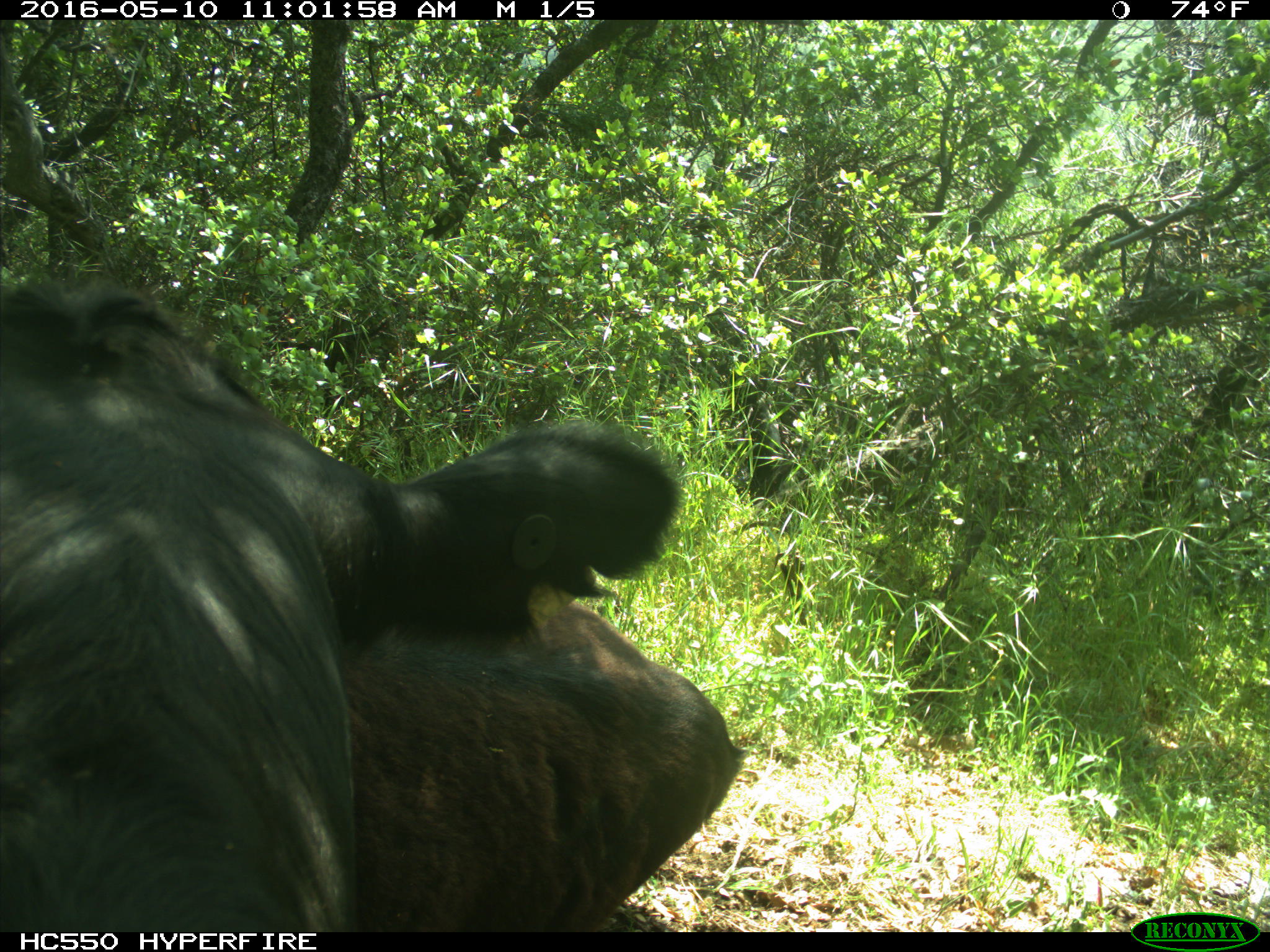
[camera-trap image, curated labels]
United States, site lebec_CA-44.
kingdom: Animalia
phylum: Chordata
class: Mammalia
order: Artiodactyla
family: Bovidae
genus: Bos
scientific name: Bos taurus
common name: domestic cow